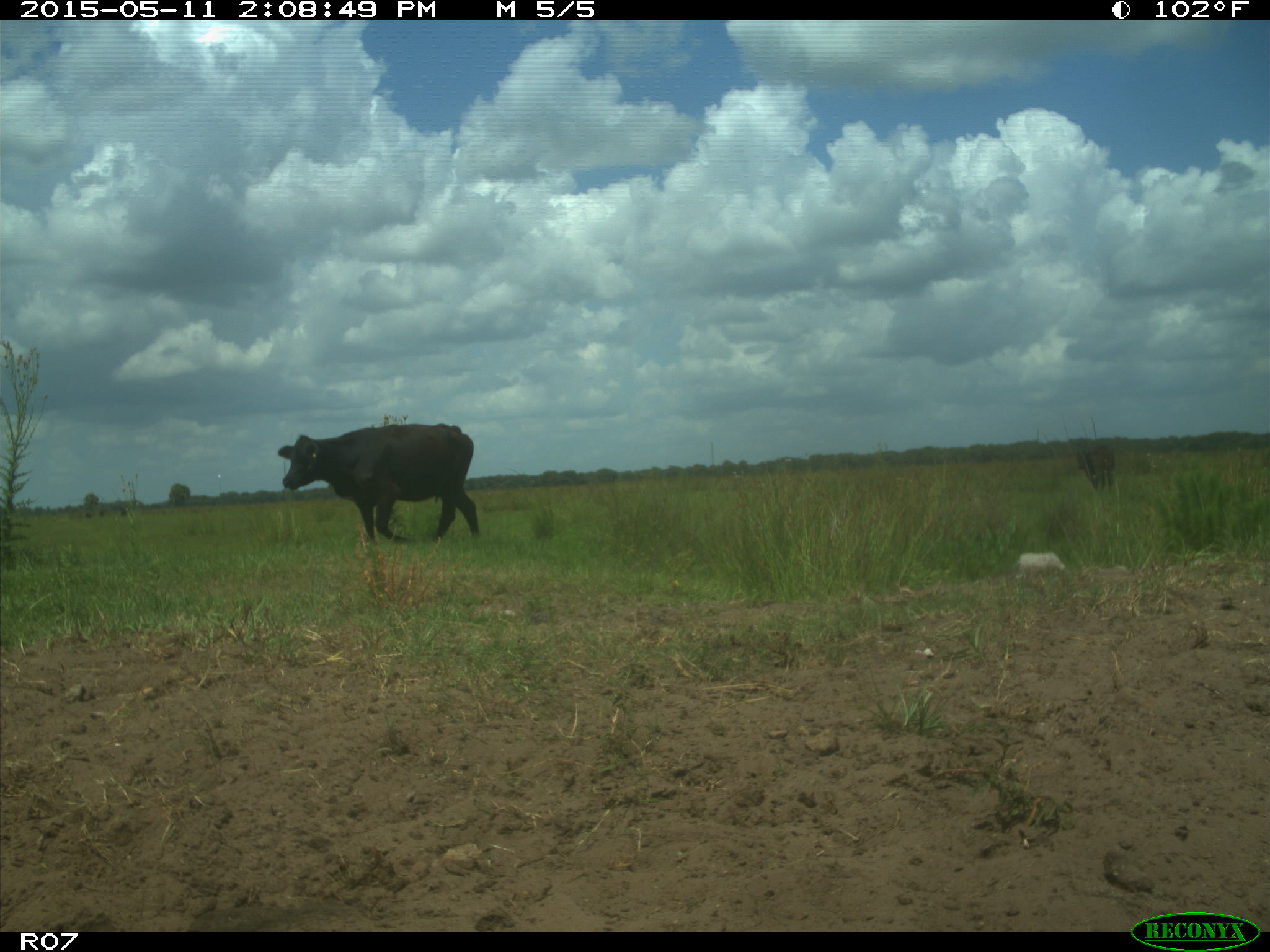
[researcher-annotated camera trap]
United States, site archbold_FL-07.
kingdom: Animalia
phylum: Chordata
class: Mammalia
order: Artiodactyla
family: Bovidae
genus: Bos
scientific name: Bos taurus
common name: domestic cow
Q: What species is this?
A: Bos taurus (domestic cow).